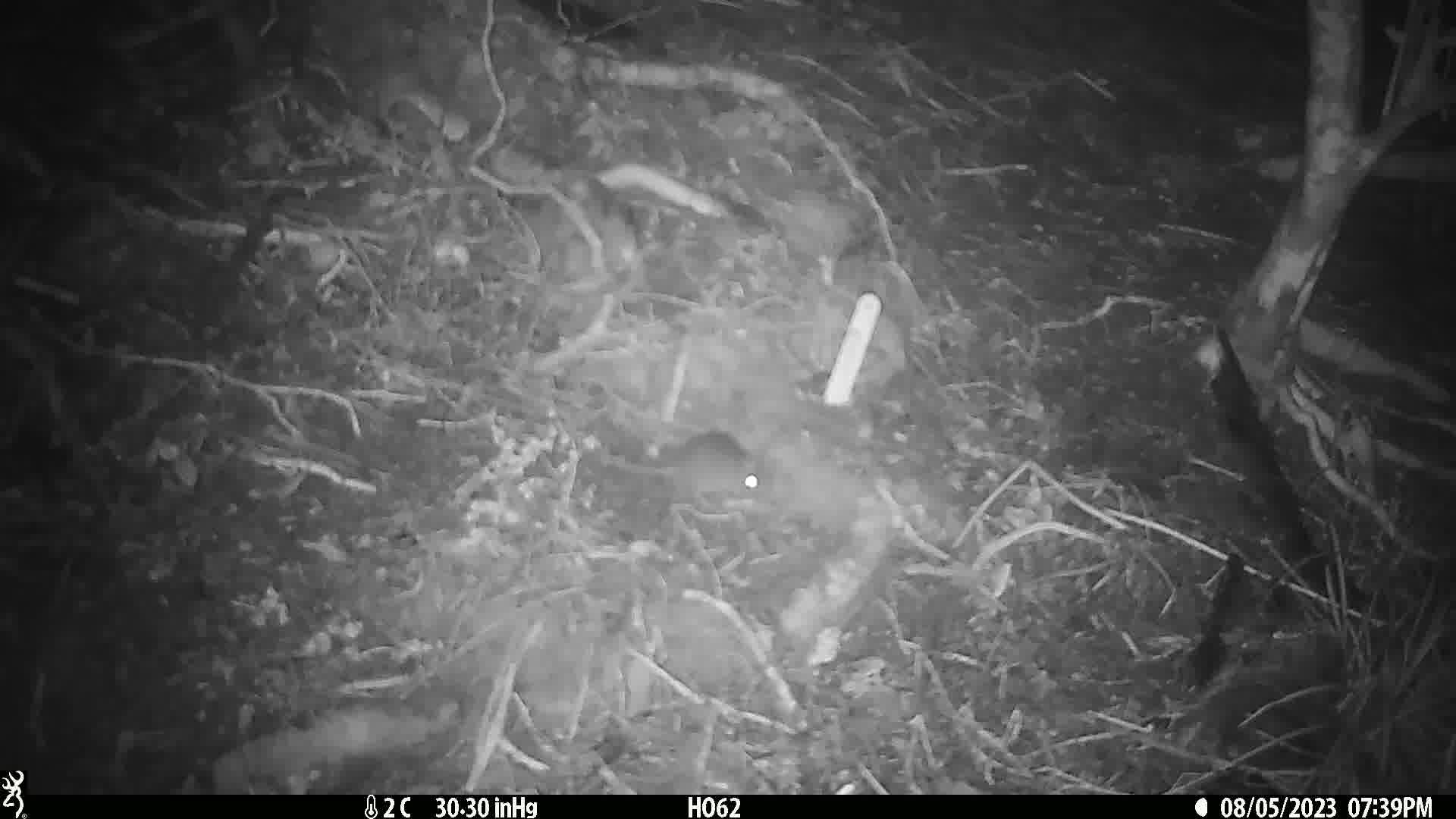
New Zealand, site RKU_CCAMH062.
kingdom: Animalia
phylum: Chordata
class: Mammalia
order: Rodentia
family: Muridae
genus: Rattus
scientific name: Rattus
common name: rat